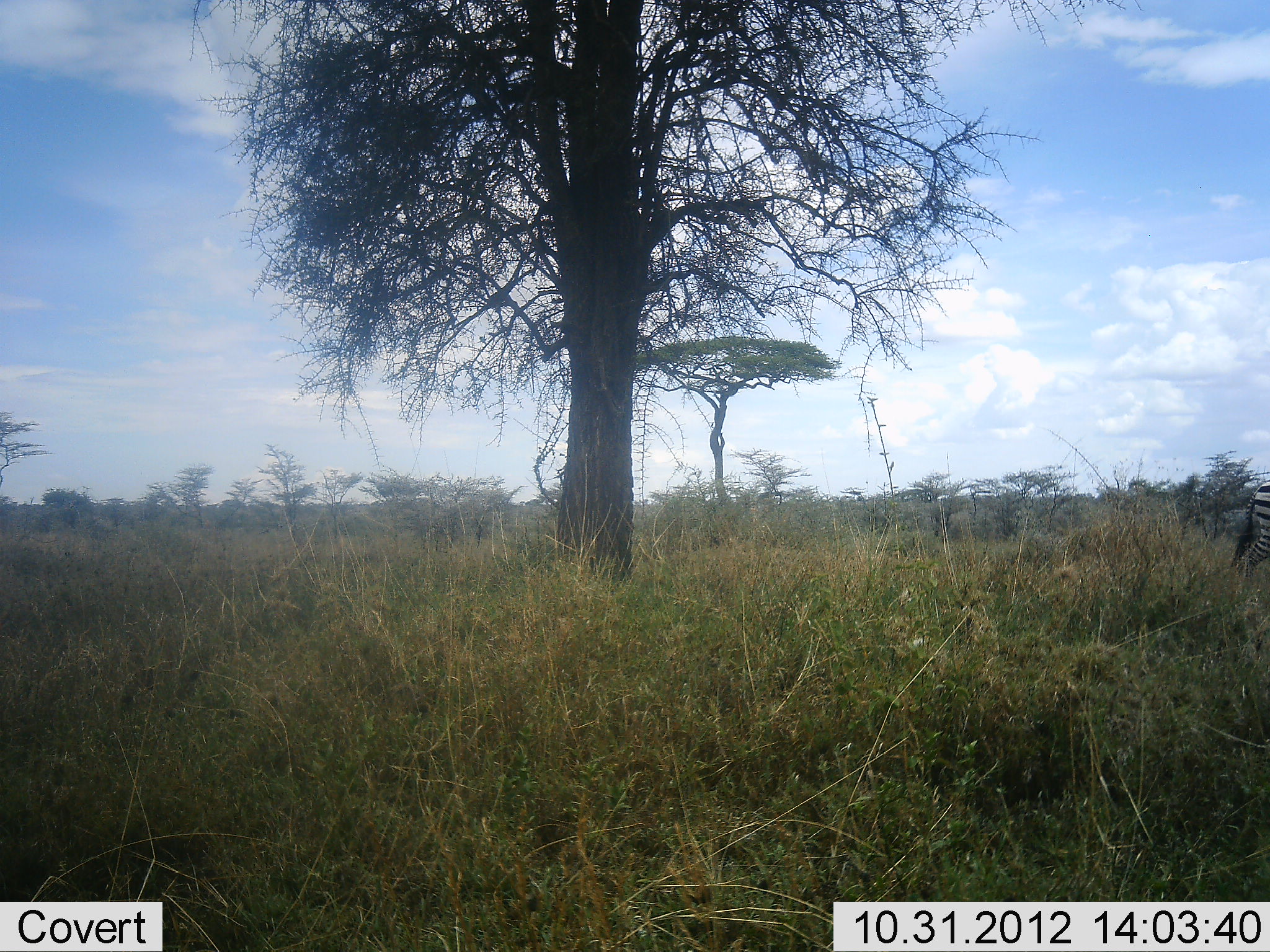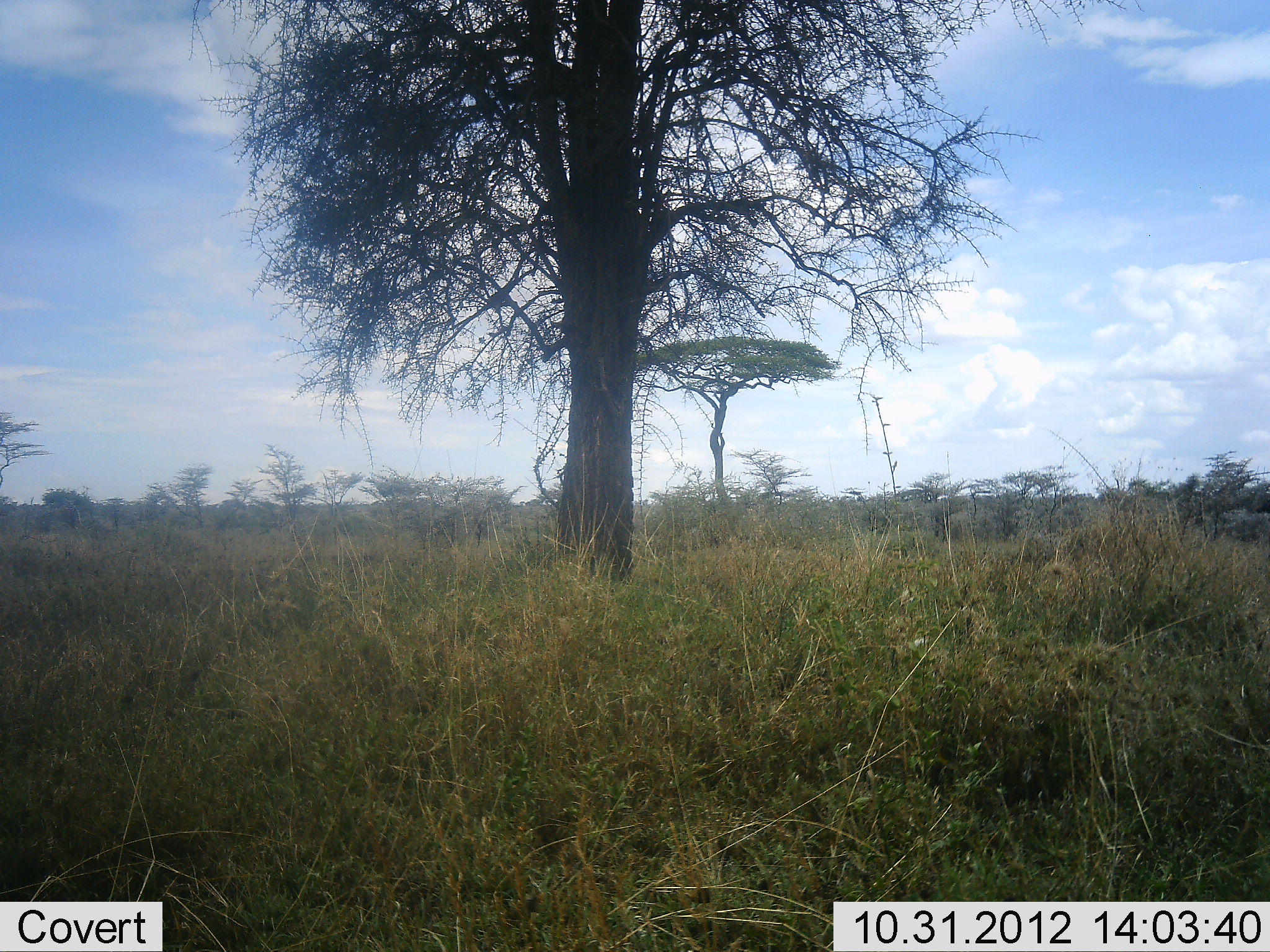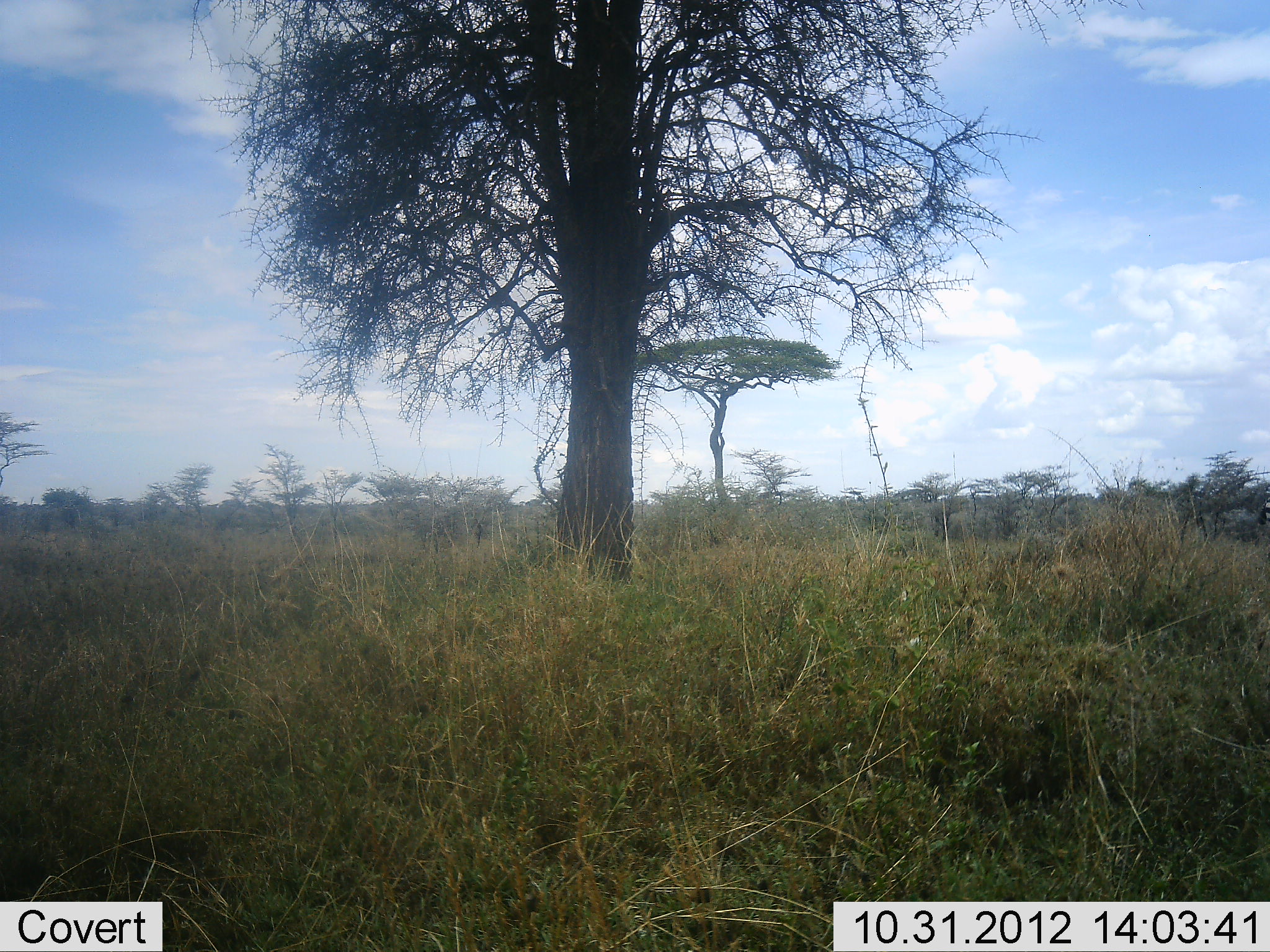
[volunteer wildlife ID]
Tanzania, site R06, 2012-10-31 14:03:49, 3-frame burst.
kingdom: Animalia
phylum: Chordata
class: Mammalia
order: Perissodactyla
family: Equidae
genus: Equus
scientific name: Equus quagga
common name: plains zebra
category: zebra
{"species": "zebra (plains zebra) (Equus quagga)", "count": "1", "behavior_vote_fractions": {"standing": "10%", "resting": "0%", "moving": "100%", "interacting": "0%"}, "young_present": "0%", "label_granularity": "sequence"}